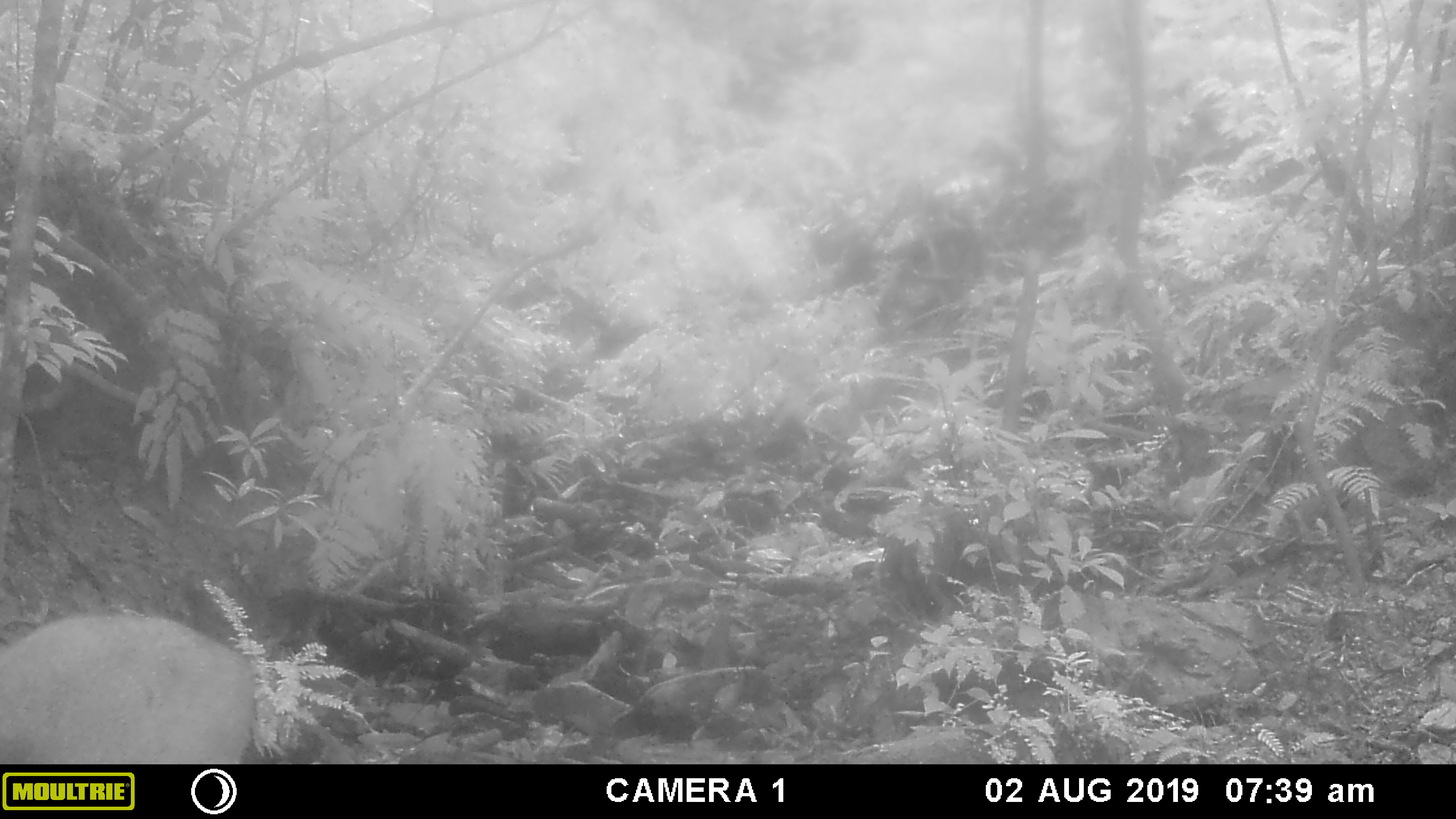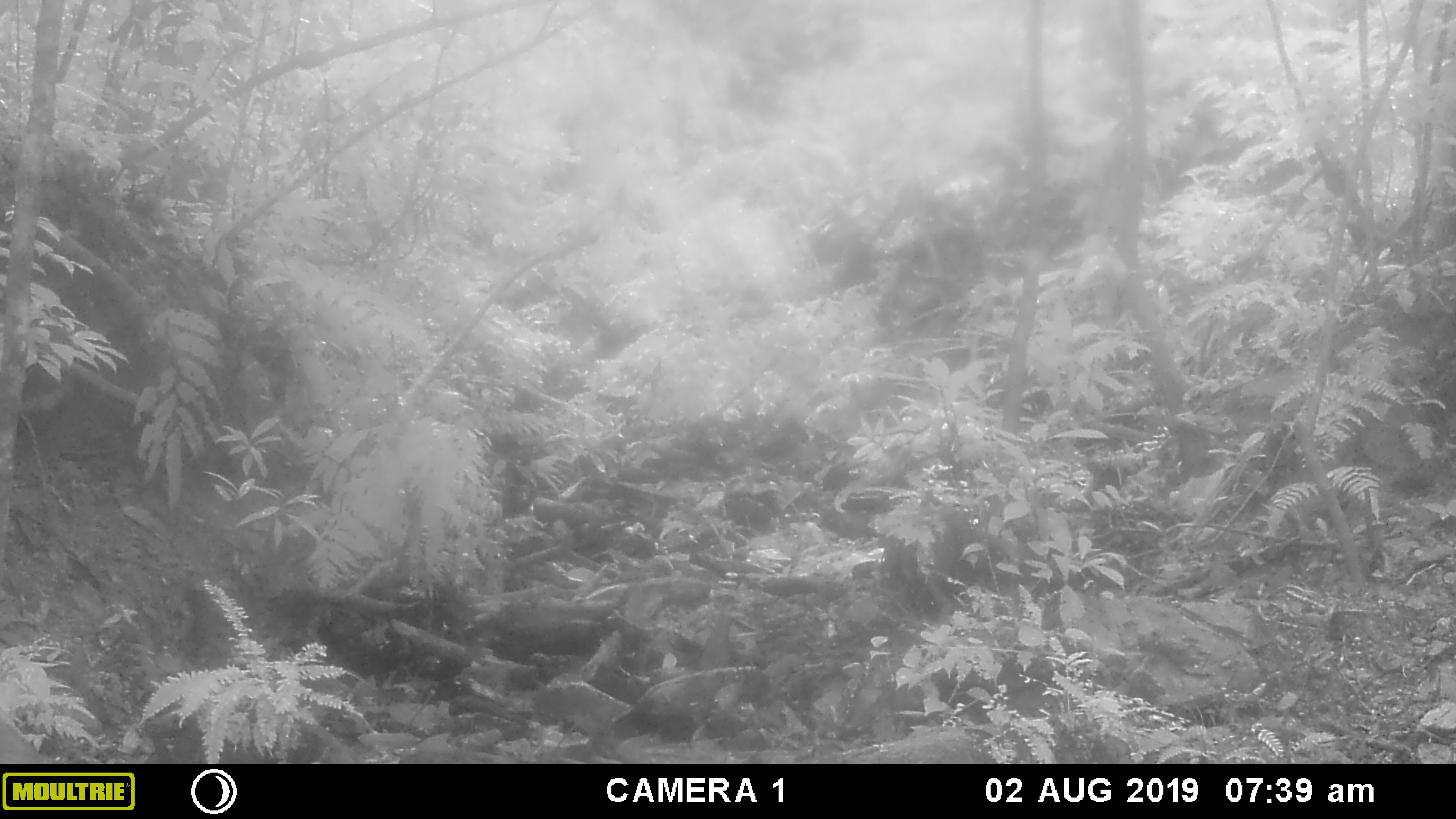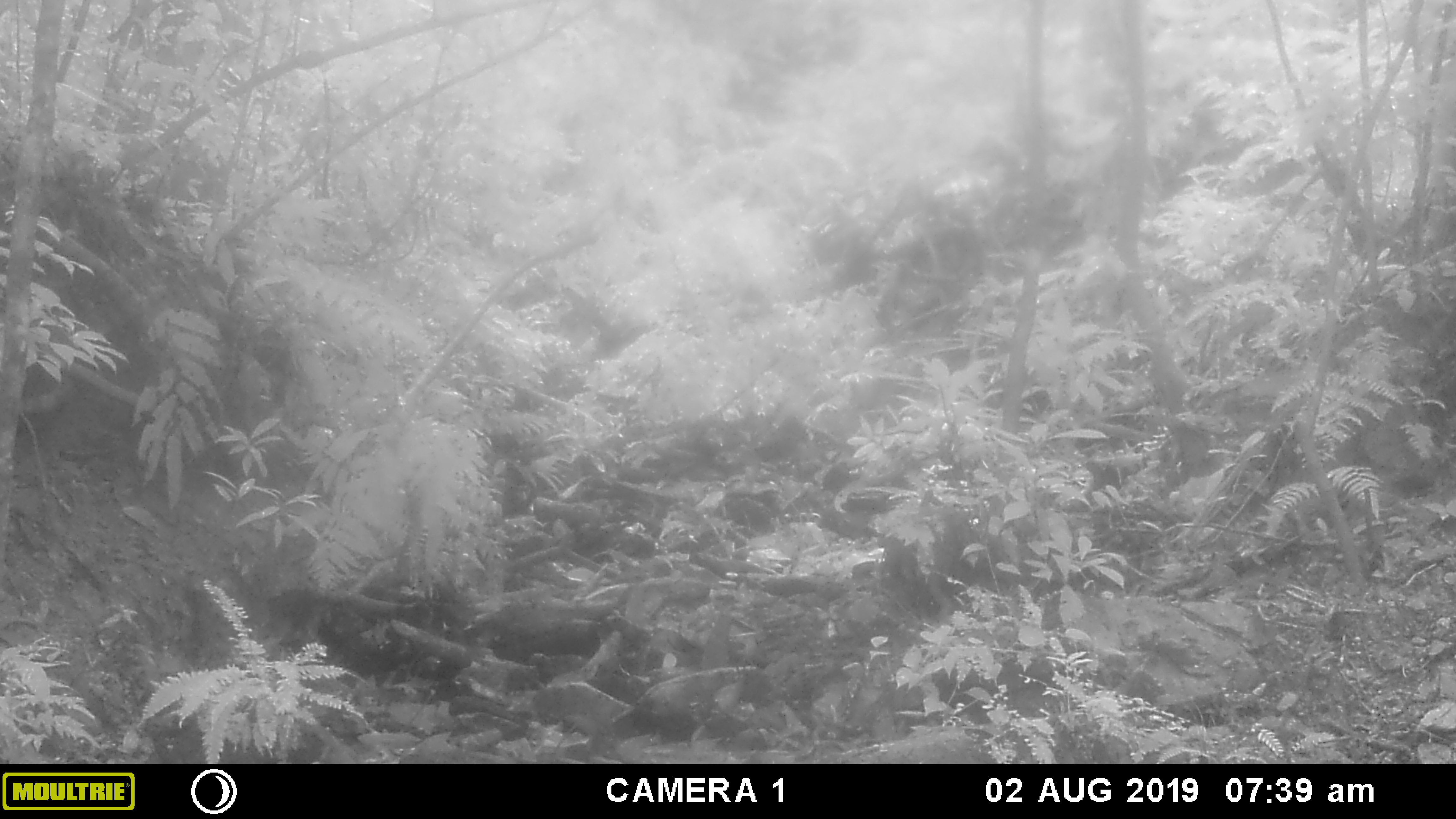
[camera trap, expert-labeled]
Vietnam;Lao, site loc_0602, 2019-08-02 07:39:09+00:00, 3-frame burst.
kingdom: Animalia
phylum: Chordata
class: Mammalia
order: Artiodactyla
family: Suidae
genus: Sus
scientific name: Sus scrofa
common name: eurasian wild pig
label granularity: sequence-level